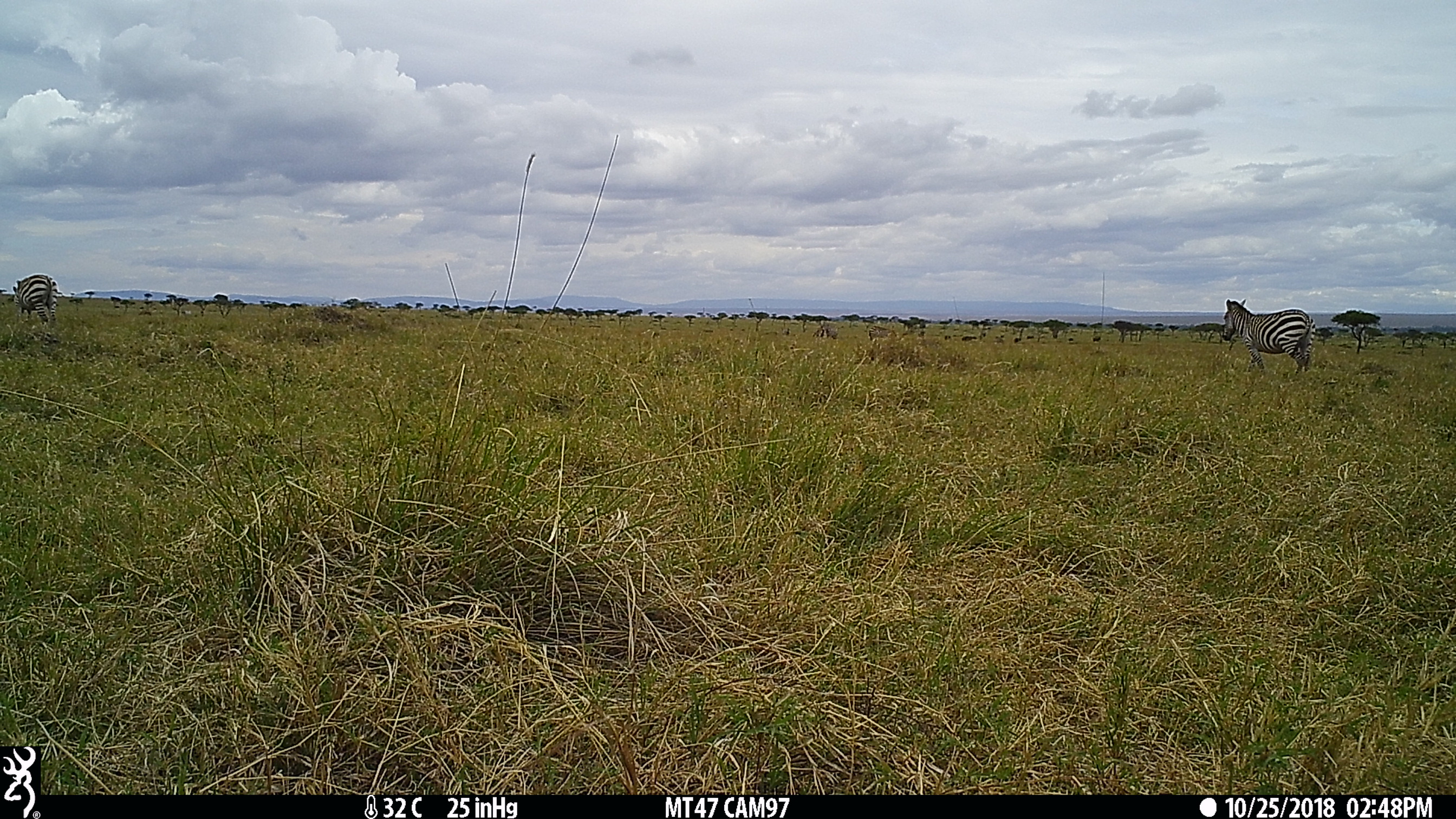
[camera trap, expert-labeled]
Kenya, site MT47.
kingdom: Animalia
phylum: Chordata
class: Mammalia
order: Perissodactyla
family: Equidae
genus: Equus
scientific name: Equus quagga burchellii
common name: burchell's zebra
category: zebra